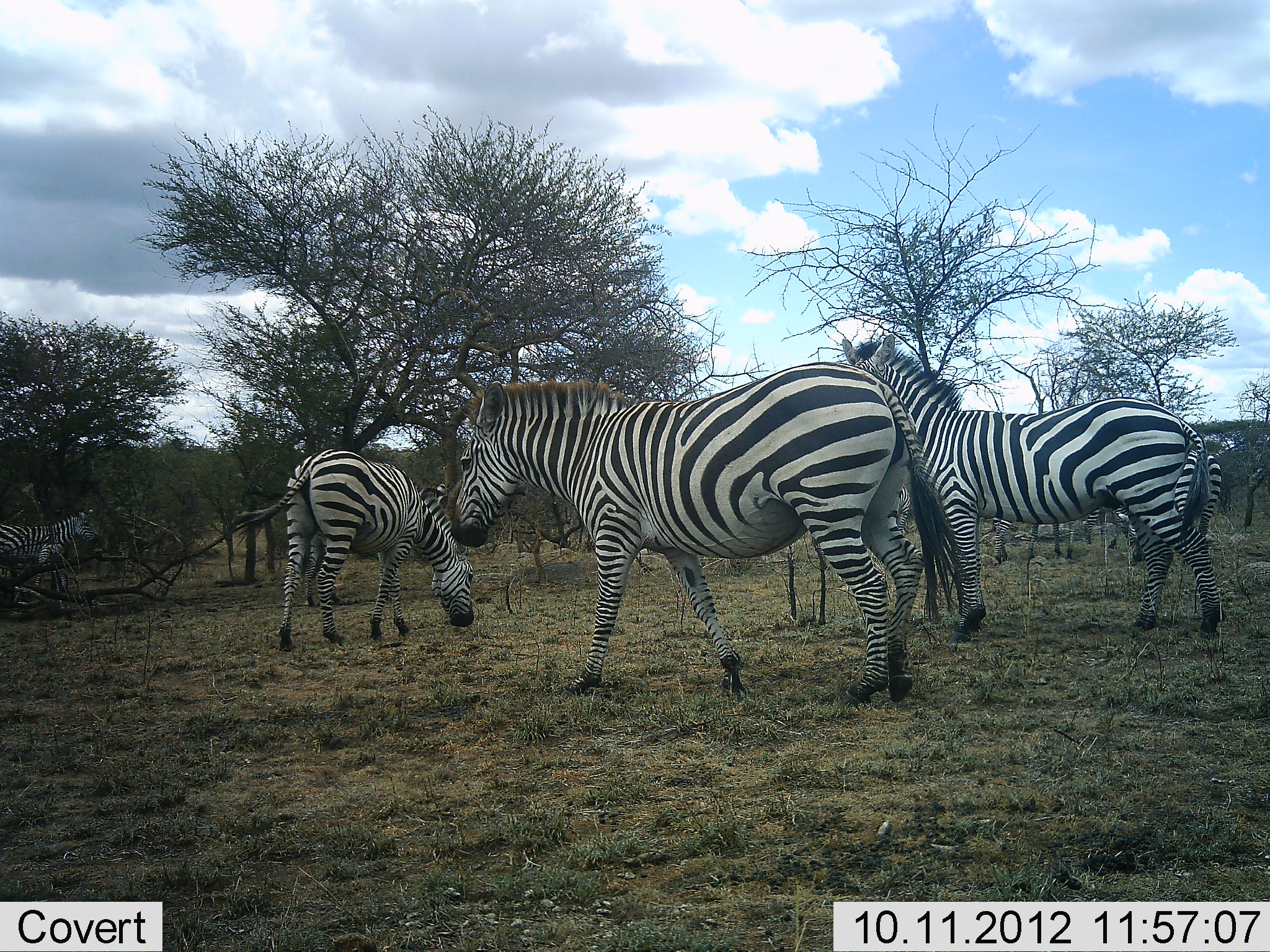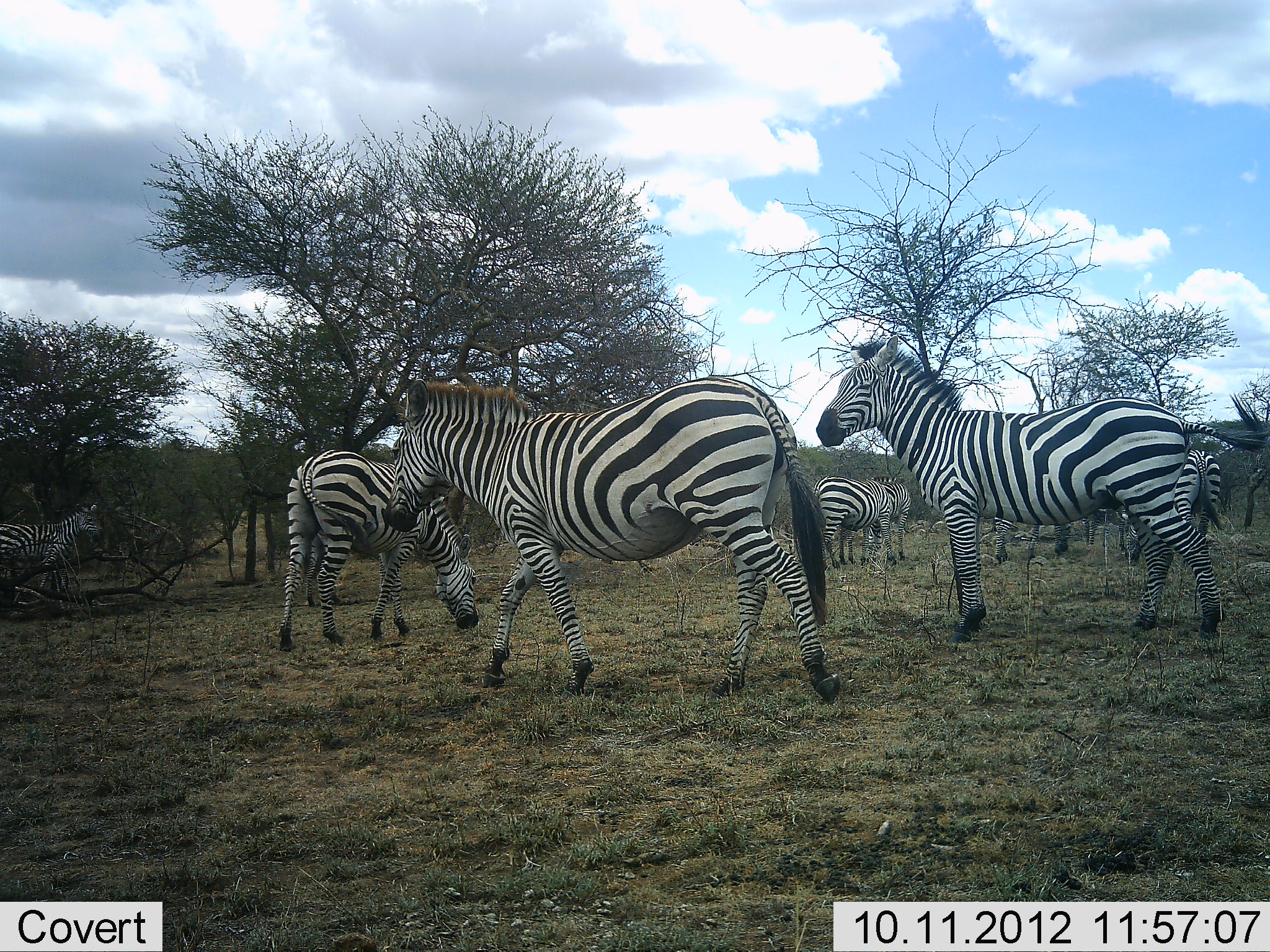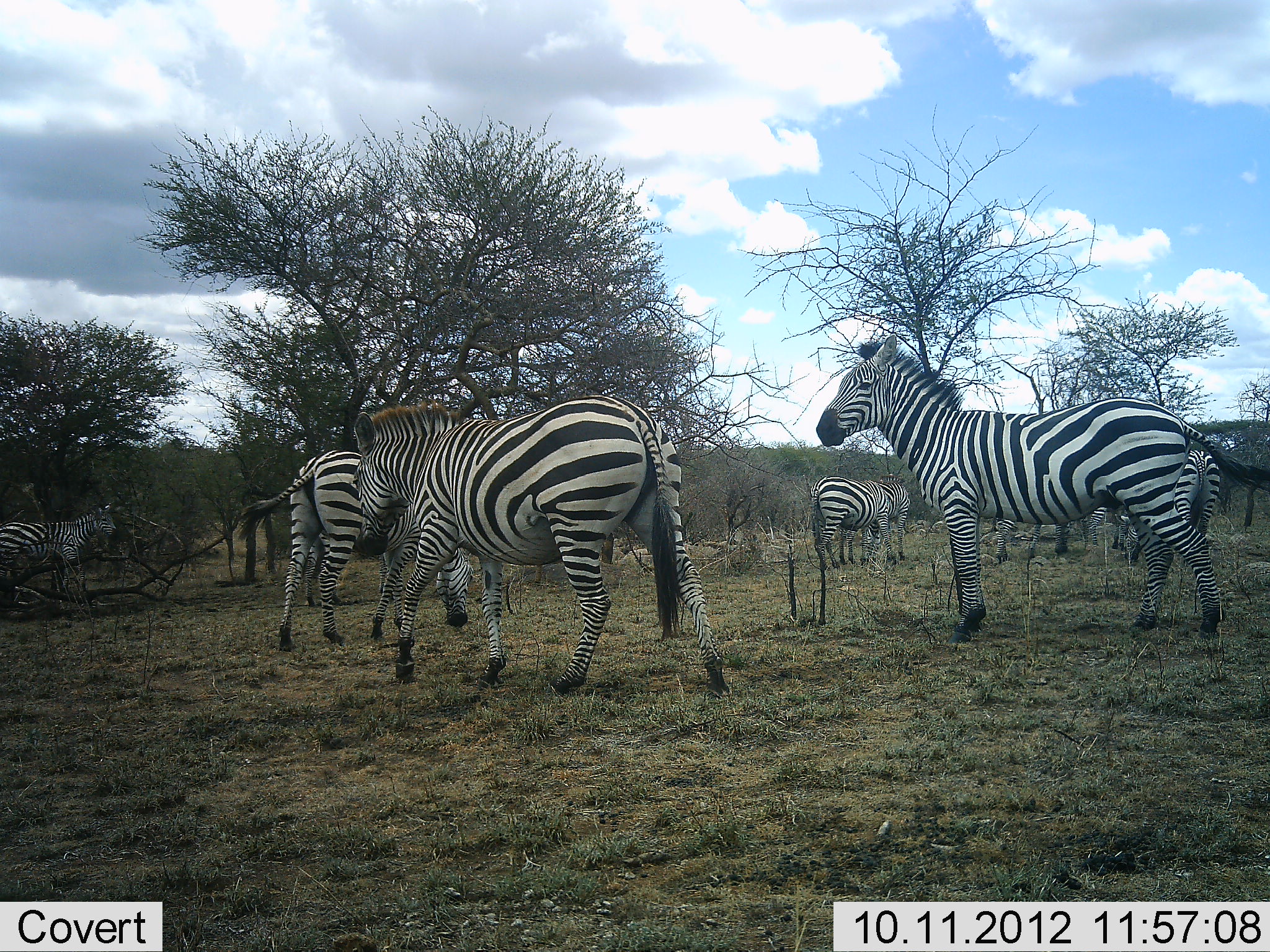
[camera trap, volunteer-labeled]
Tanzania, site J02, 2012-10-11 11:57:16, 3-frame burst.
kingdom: Animalia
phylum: Chordata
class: Mammalia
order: Perissodactyla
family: Equidae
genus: Equus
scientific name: Equus quagga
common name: plains zebra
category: zebra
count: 8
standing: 90%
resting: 0%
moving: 80%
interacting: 10%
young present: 0%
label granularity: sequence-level